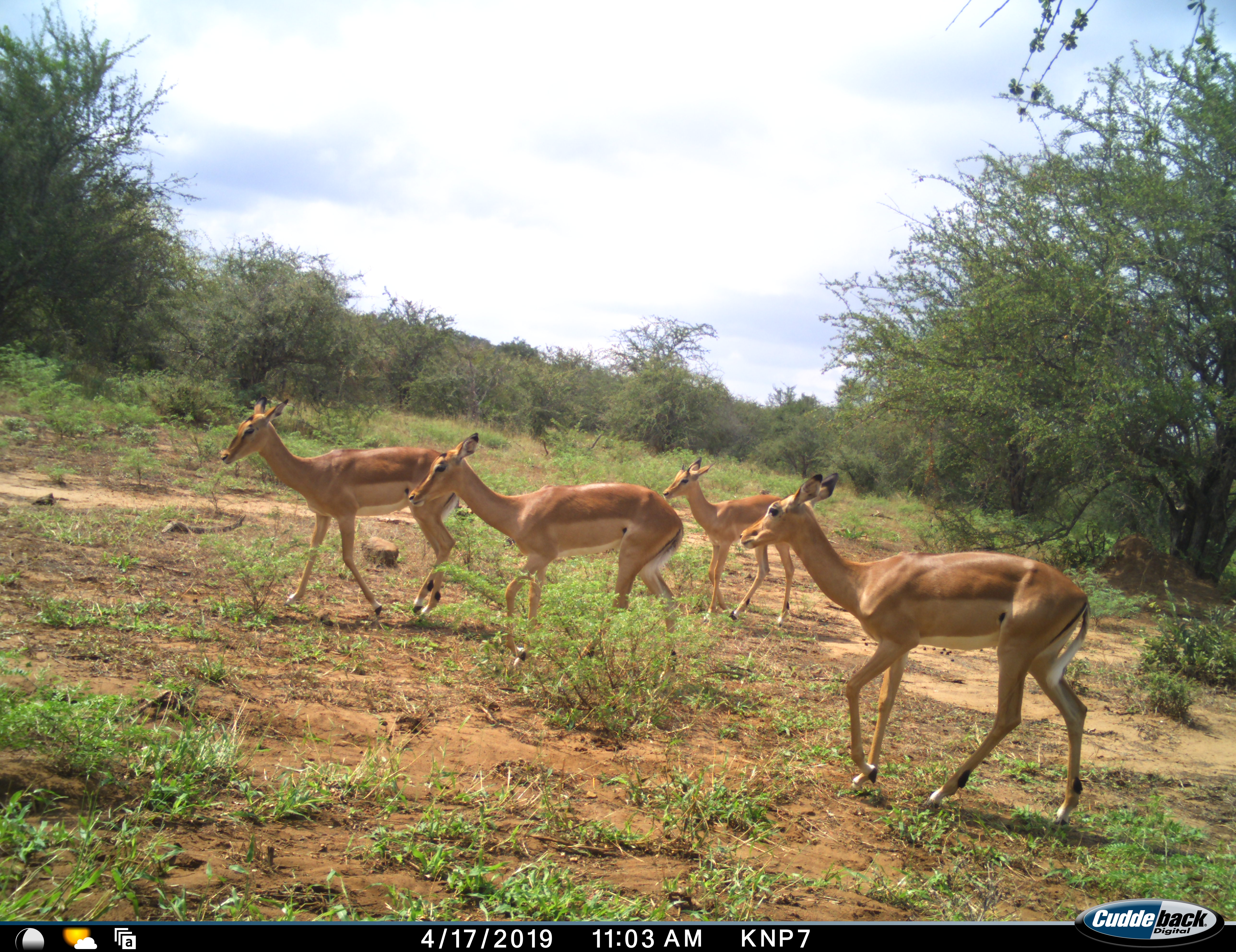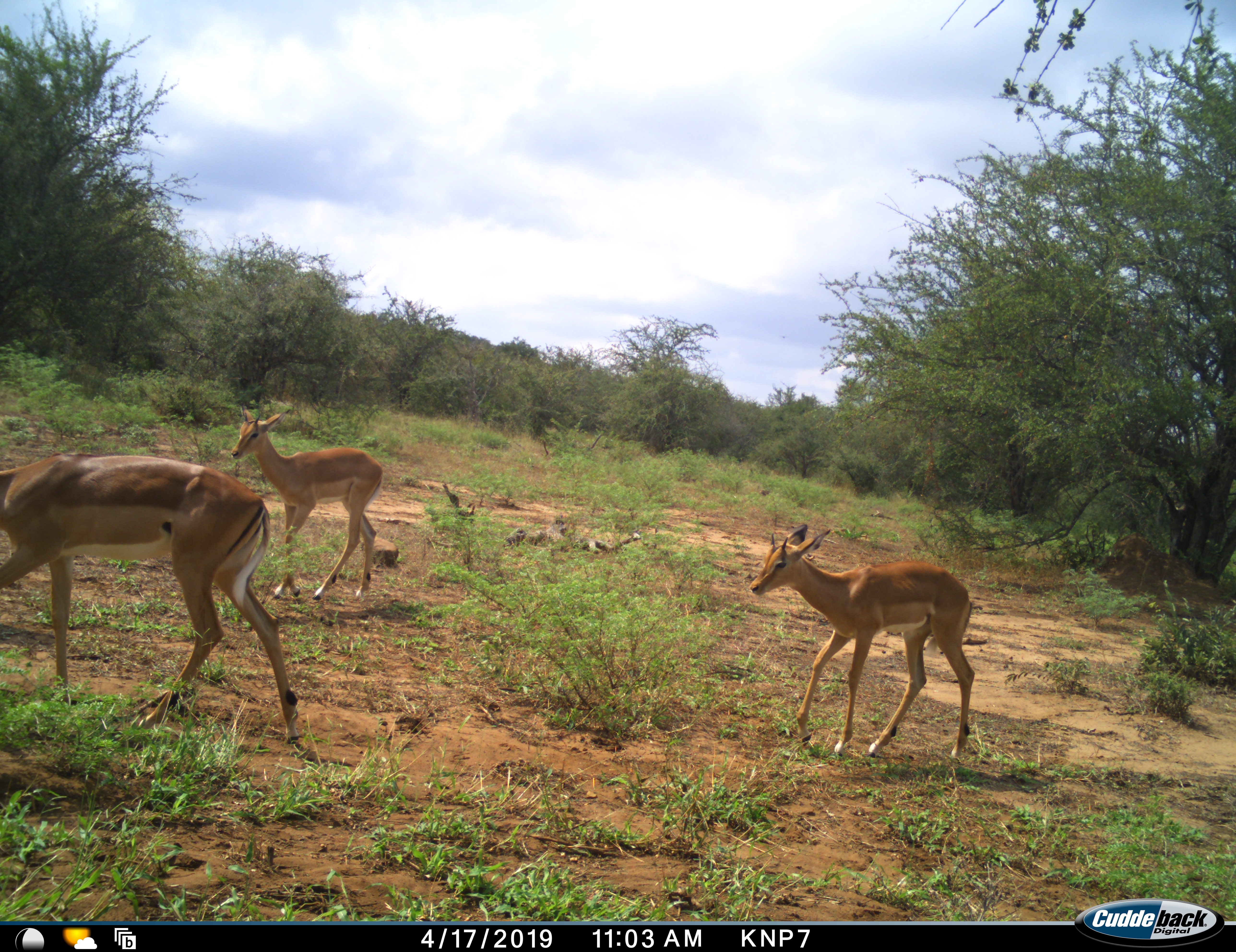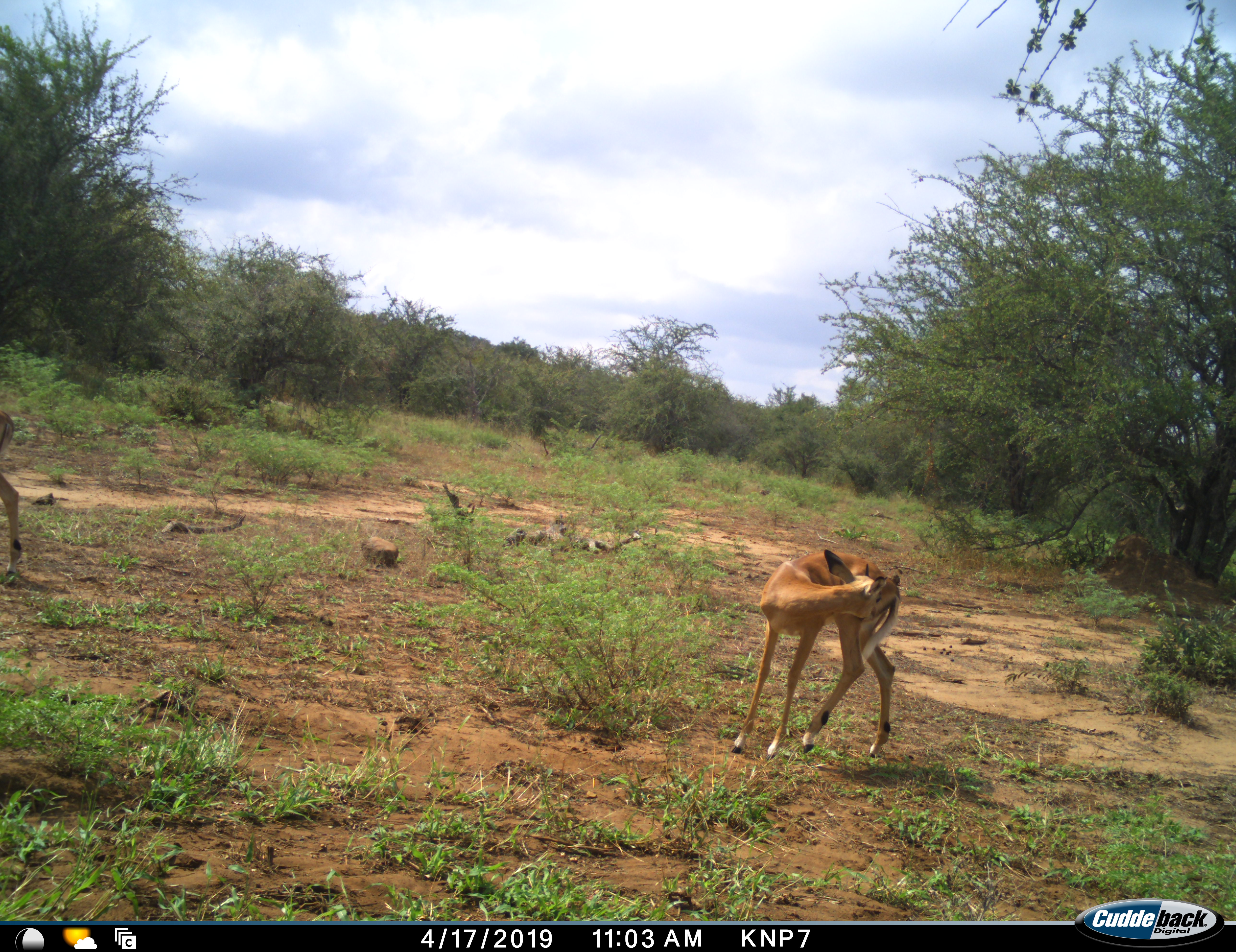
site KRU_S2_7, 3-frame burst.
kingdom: Animalia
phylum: Chordata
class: Mammalia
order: Artiodactyla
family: Bovidae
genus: Aepyceros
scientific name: Aepyceros melampus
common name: impala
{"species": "impala (Aepyceros melampus)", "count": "4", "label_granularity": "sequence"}